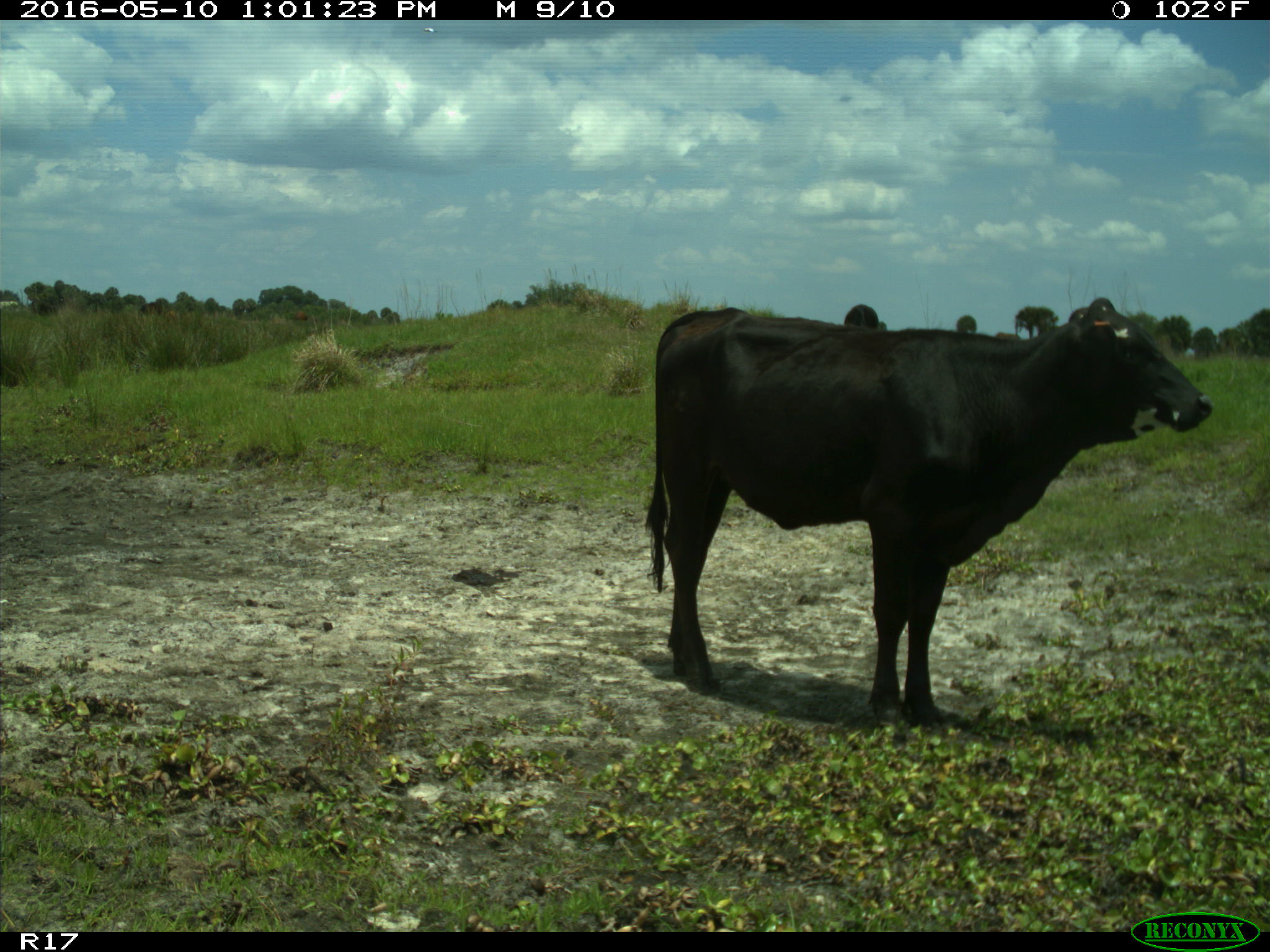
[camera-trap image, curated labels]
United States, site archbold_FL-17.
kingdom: Animalia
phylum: Chordata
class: Mammalia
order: Artiodactyla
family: Bovidae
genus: Bos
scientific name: Bos taurus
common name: domestic cow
Bos taurus (domestic cow).